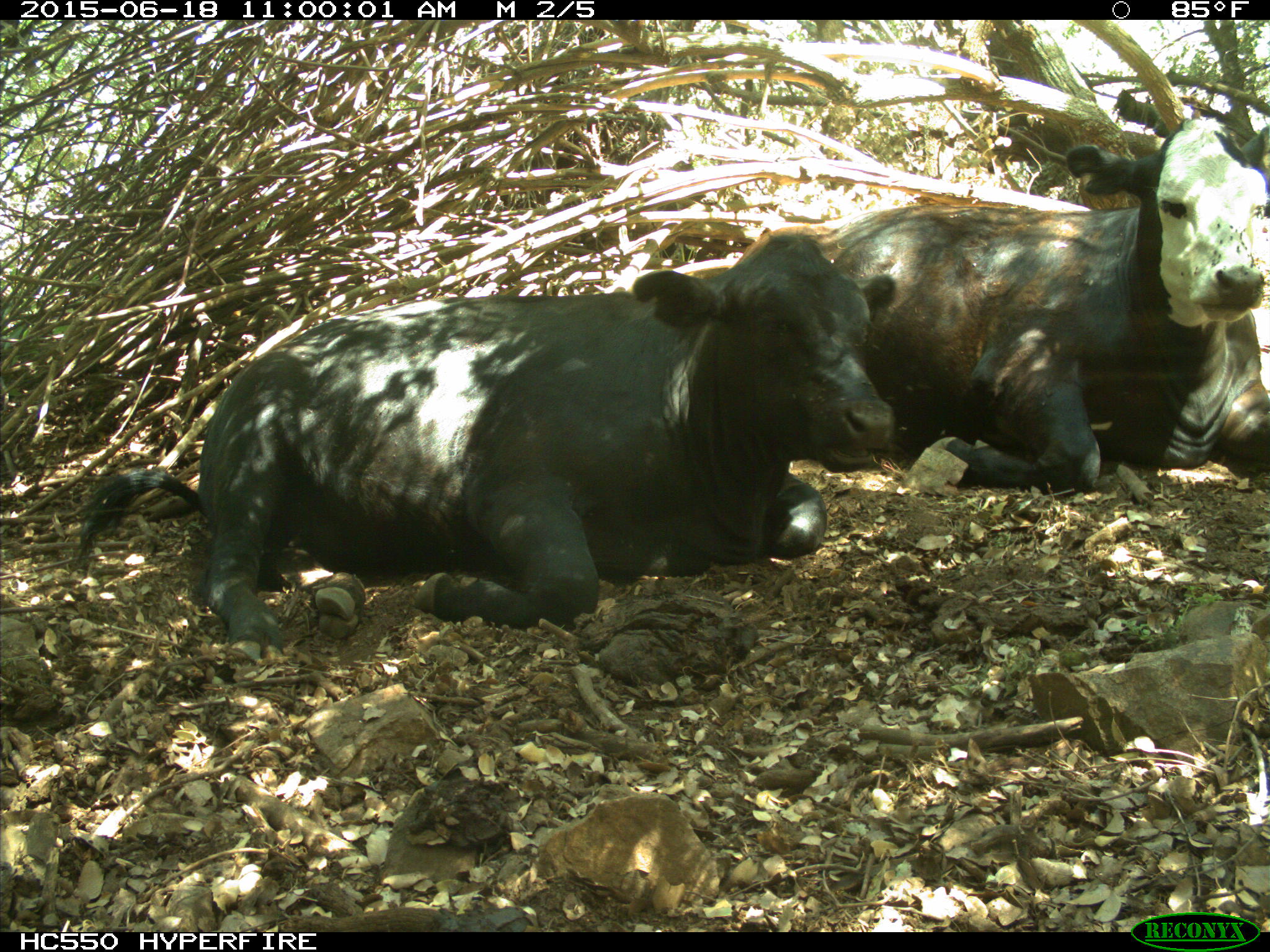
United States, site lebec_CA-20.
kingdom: Animalia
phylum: Chordata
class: Mammalia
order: Artiodactyla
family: Bovidae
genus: Bos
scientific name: Bos taurus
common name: domestic cow